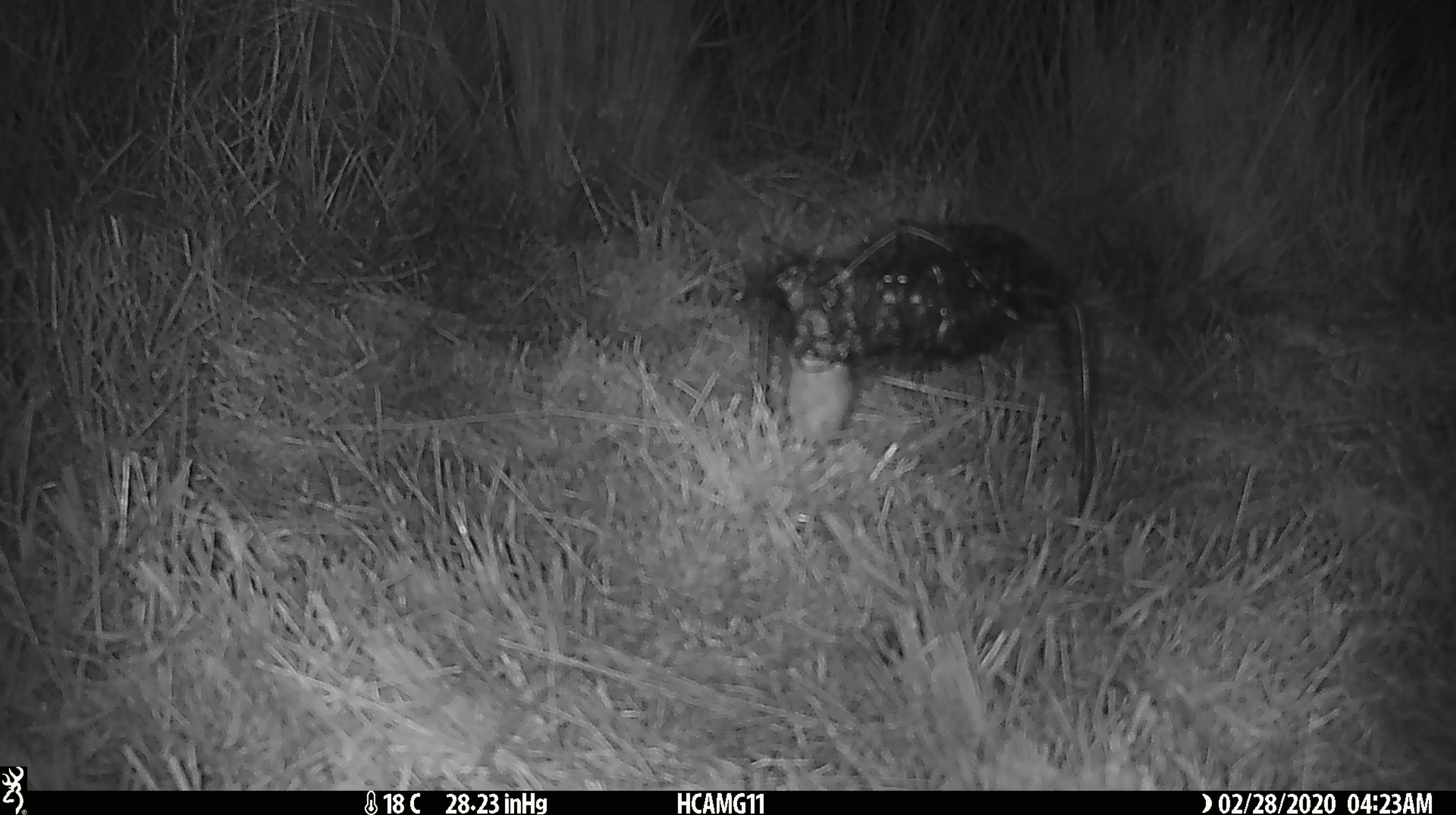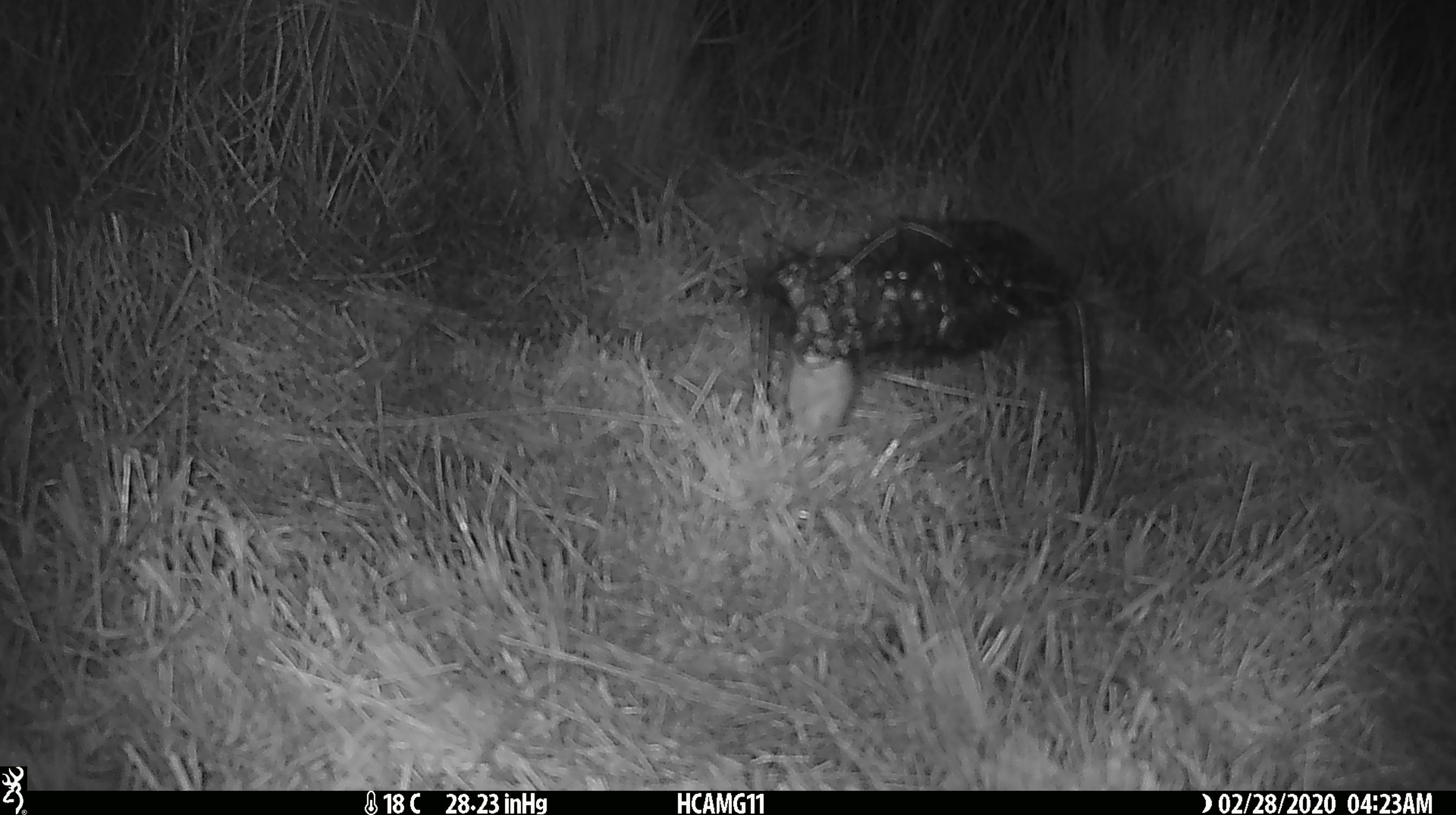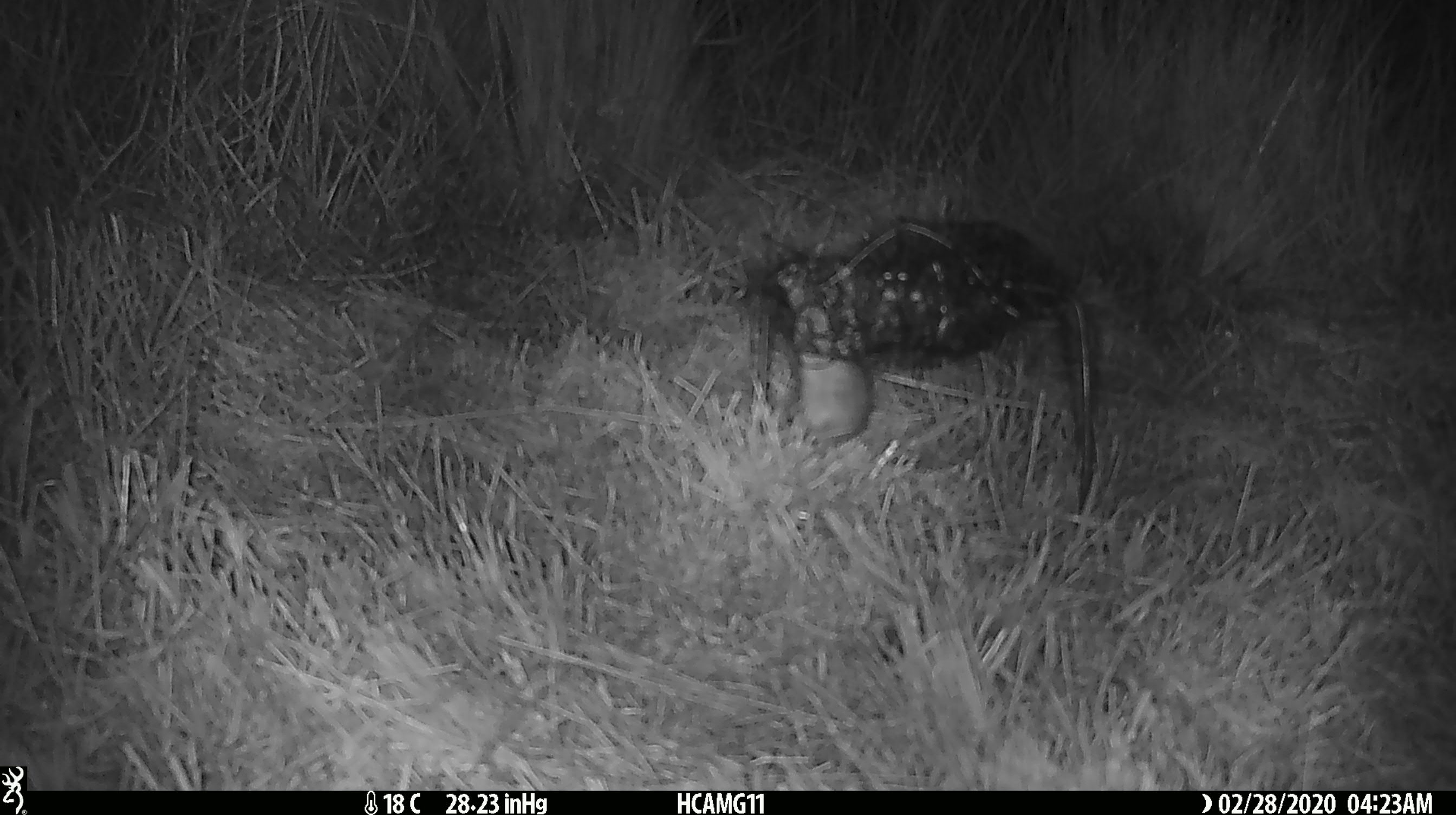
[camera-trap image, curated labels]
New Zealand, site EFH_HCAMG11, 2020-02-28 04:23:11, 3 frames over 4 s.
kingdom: Animalia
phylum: Chordata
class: Mammalia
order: Rodentia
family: Muridae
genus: Mus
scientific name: Mus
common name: mouse